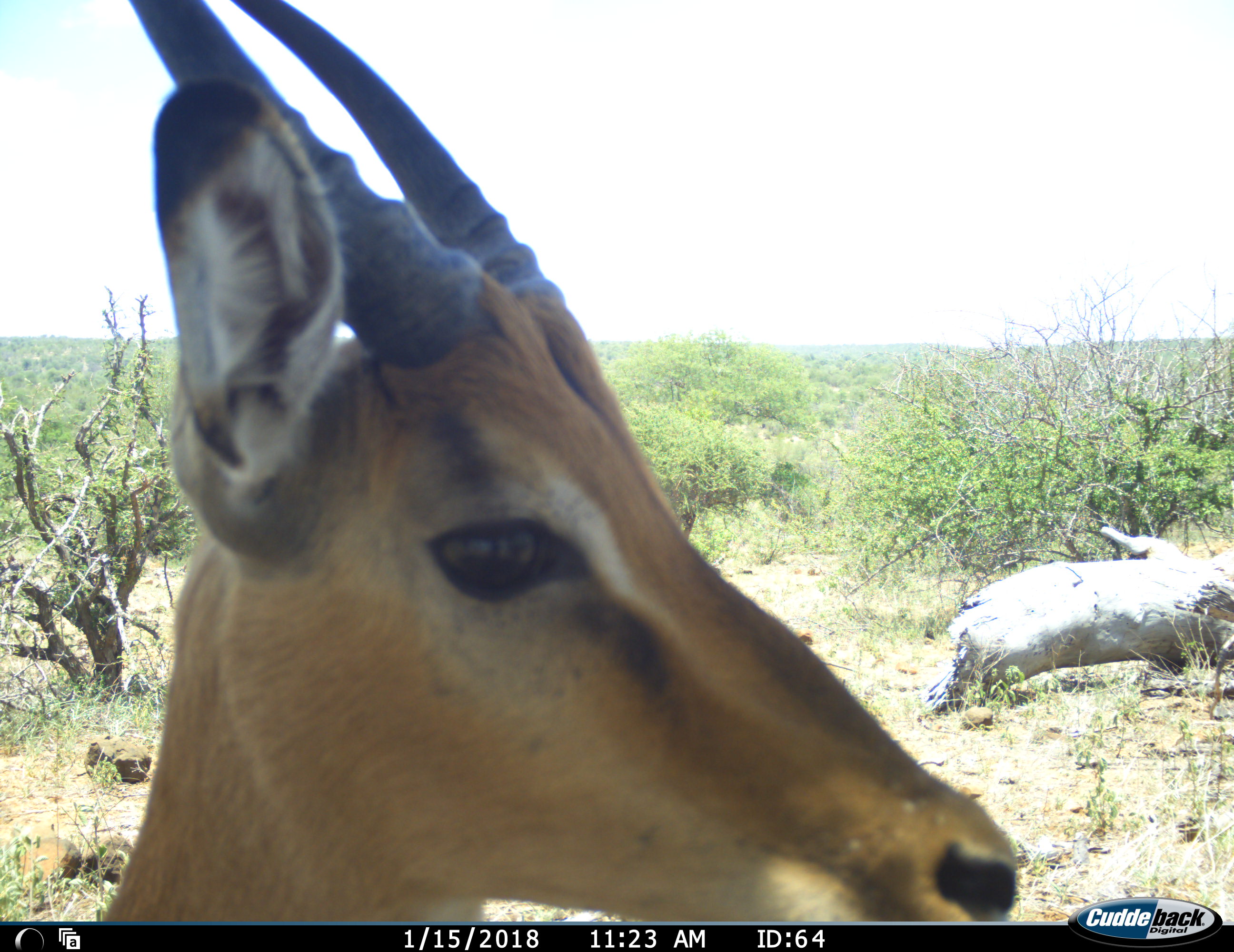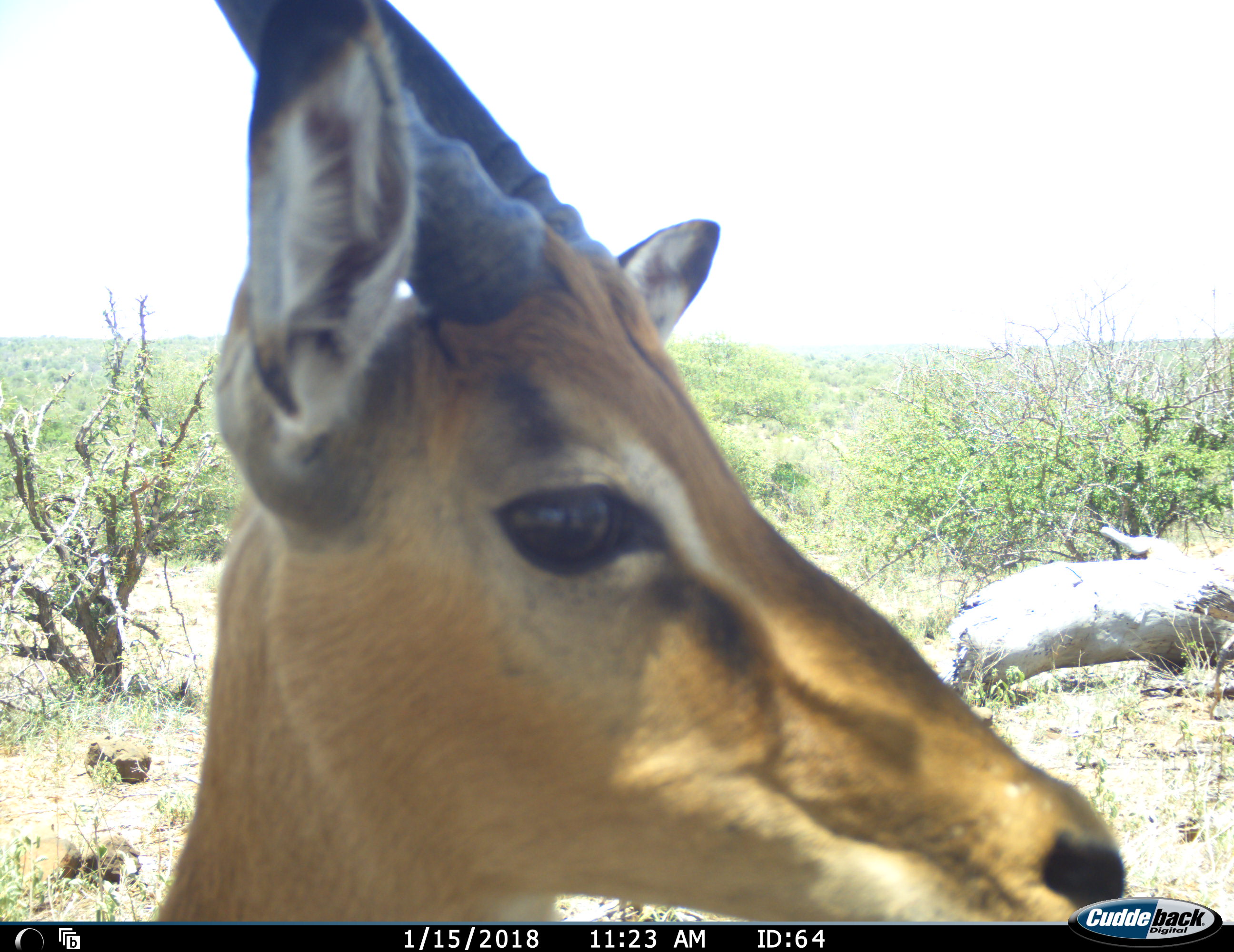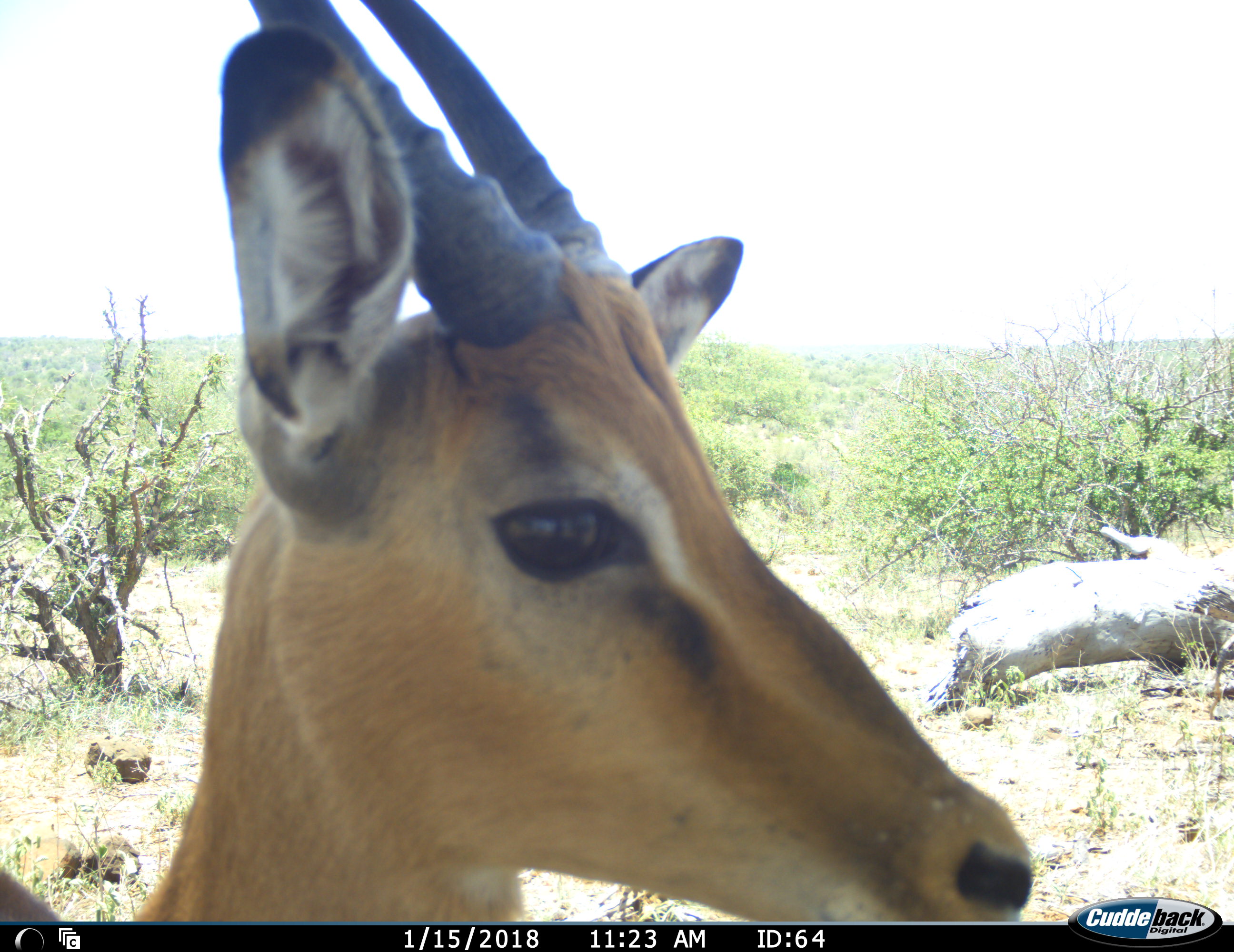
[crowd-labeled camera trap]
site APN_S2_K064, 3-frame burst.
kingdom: Animalia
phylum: Chordata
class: Mammalia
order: Artiodactyla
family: Bovidae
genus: Aepyceros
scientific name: Aepyceros melampus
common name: impala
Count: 1.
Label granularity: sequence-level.